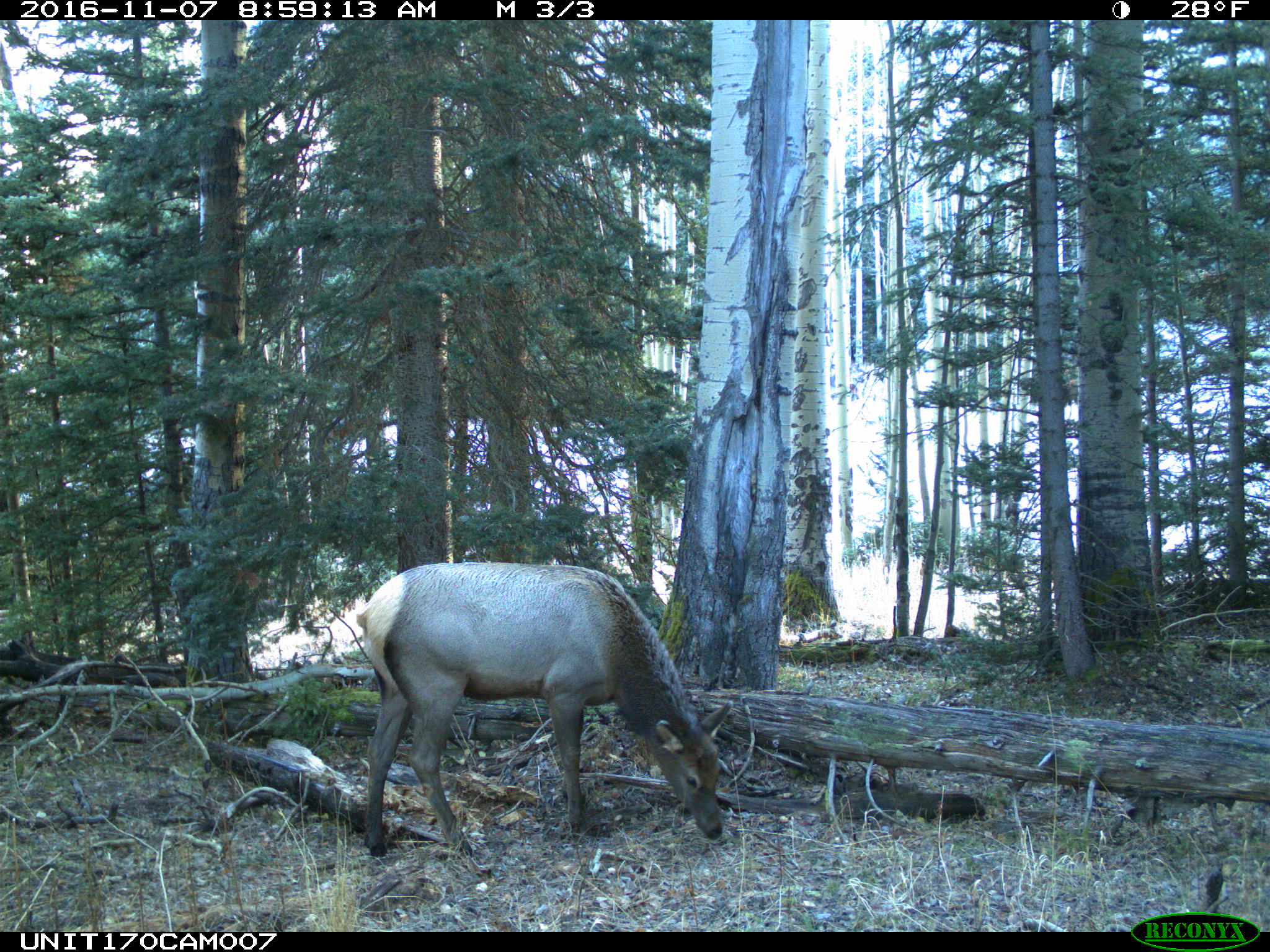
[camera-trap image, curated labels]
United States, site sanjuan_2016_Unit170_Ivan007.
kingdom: Animalia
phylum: Chordata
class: Mammalia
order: Artiodactyla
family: Cervidae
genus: Cervus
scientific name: Cervus elaphus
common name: red deer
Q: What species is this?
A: Cervus elaphus (red deer).